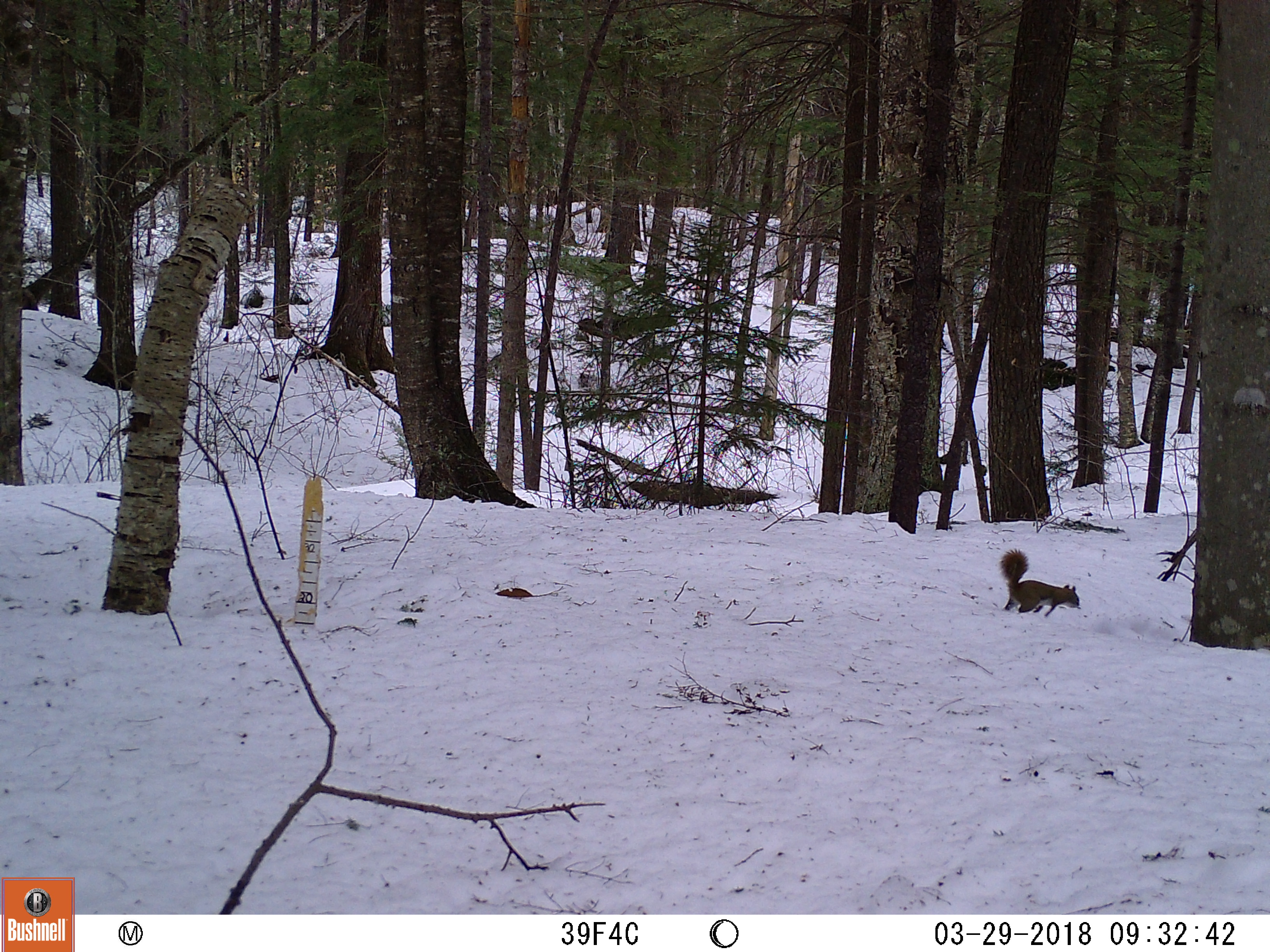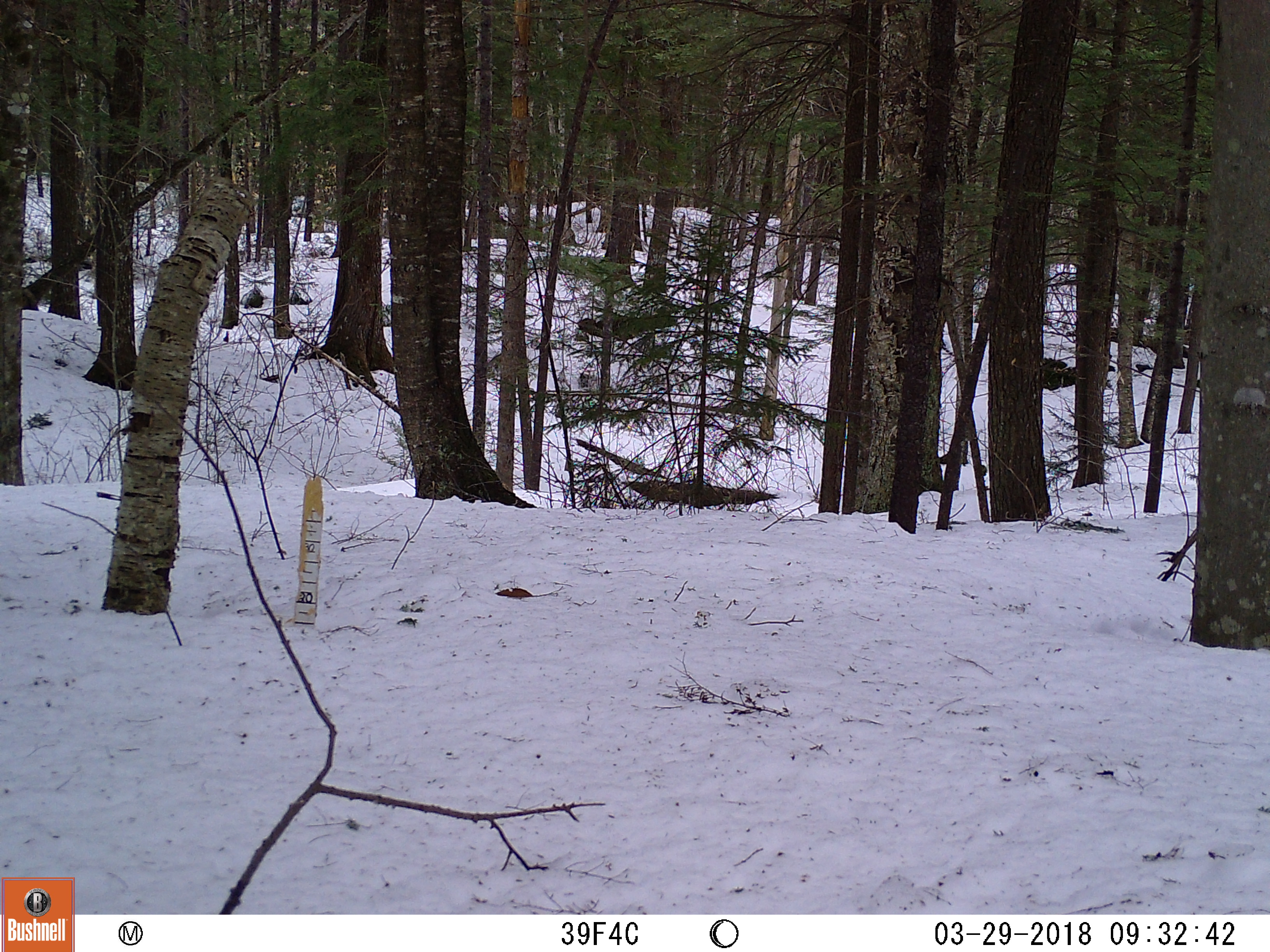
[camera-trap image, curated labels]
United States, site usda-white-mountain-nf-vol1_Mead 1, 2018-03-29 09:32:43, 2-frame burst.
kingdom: Animalia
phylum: Chordata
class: Mammalia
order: Rodentia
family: Sciuridae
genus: Tamiasciurus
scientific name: Tamiasciurus hudsonicus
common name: red squirrel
Red squirrel (Tamiasciurus hudsonicus).